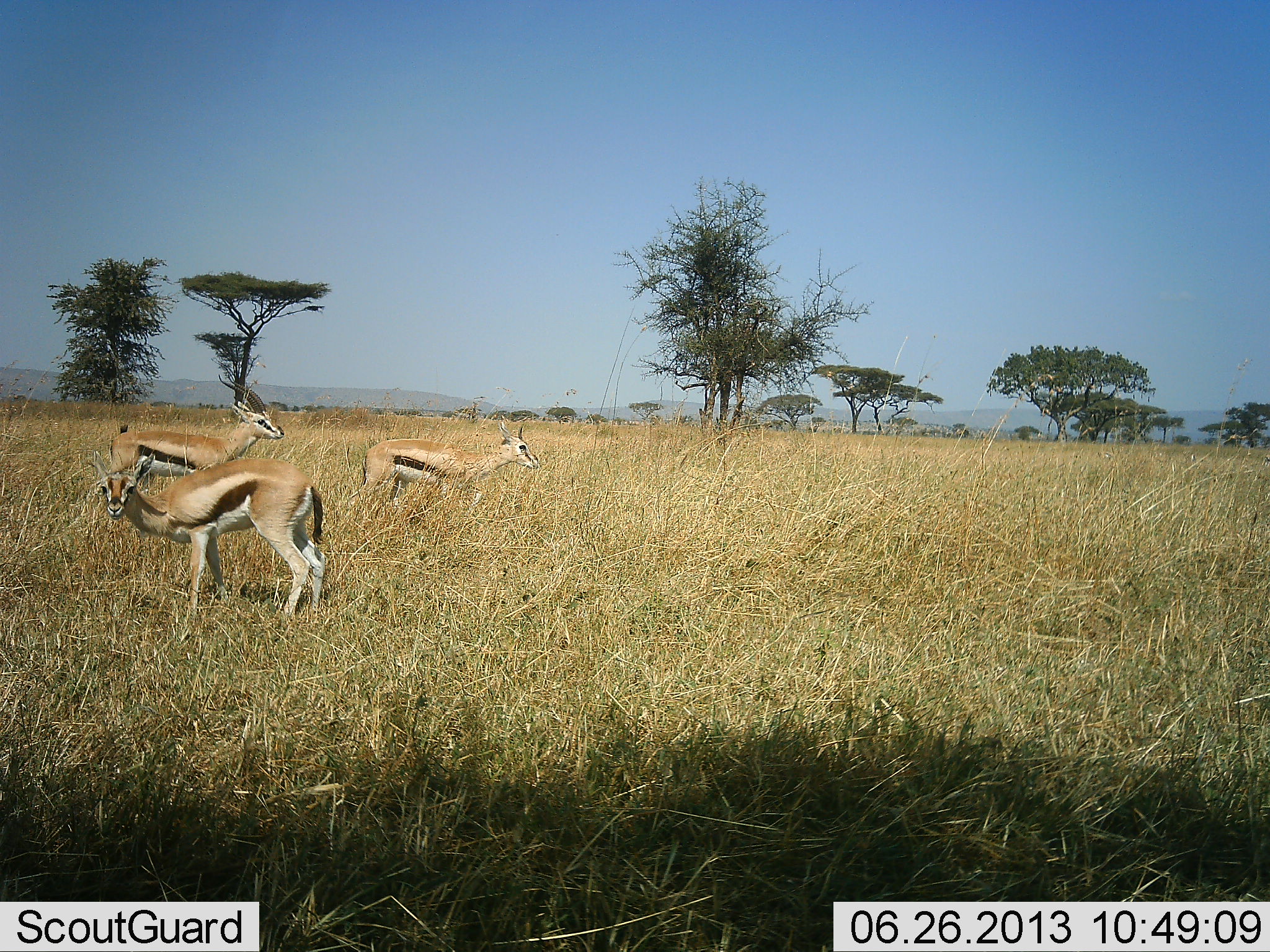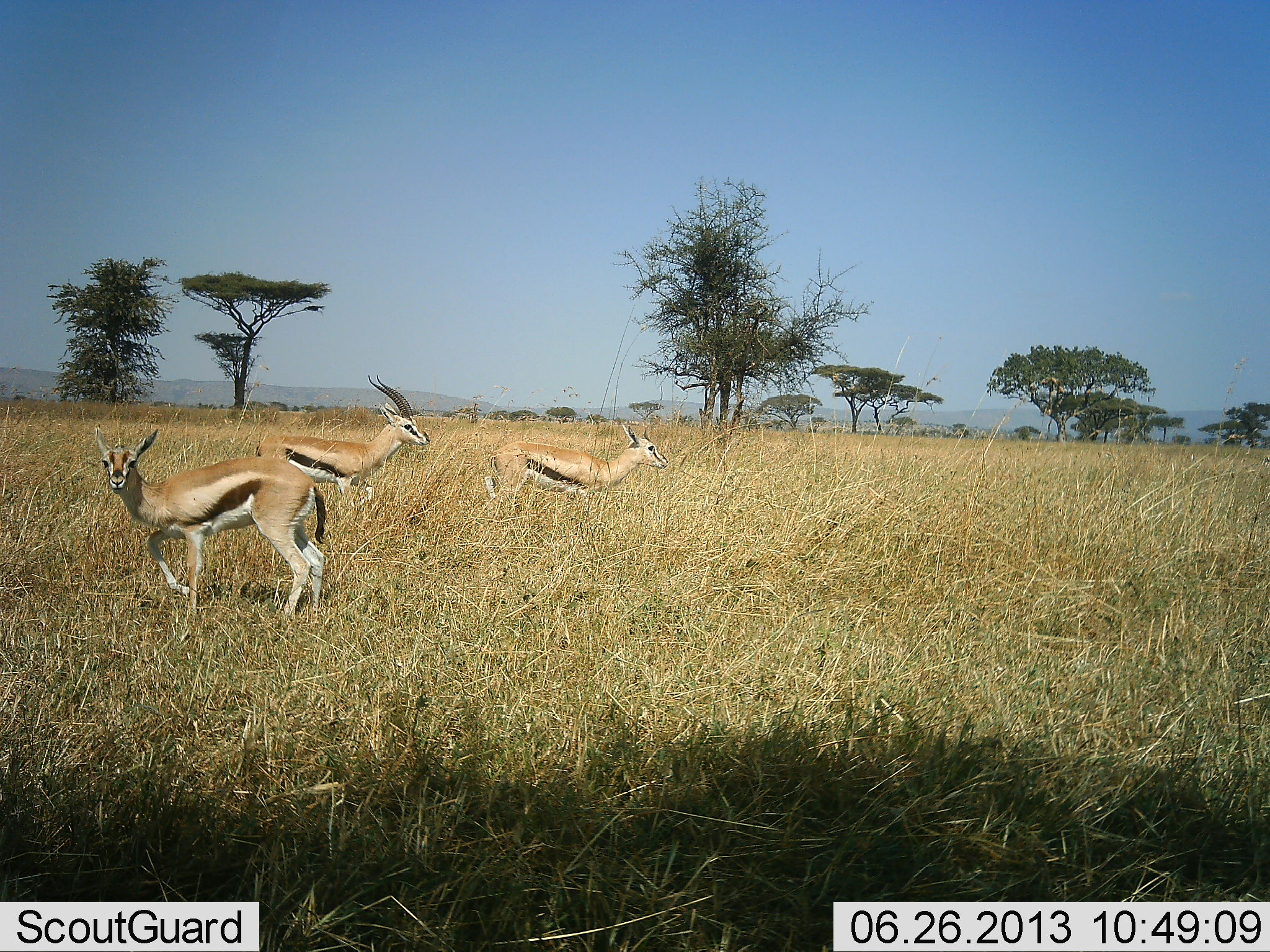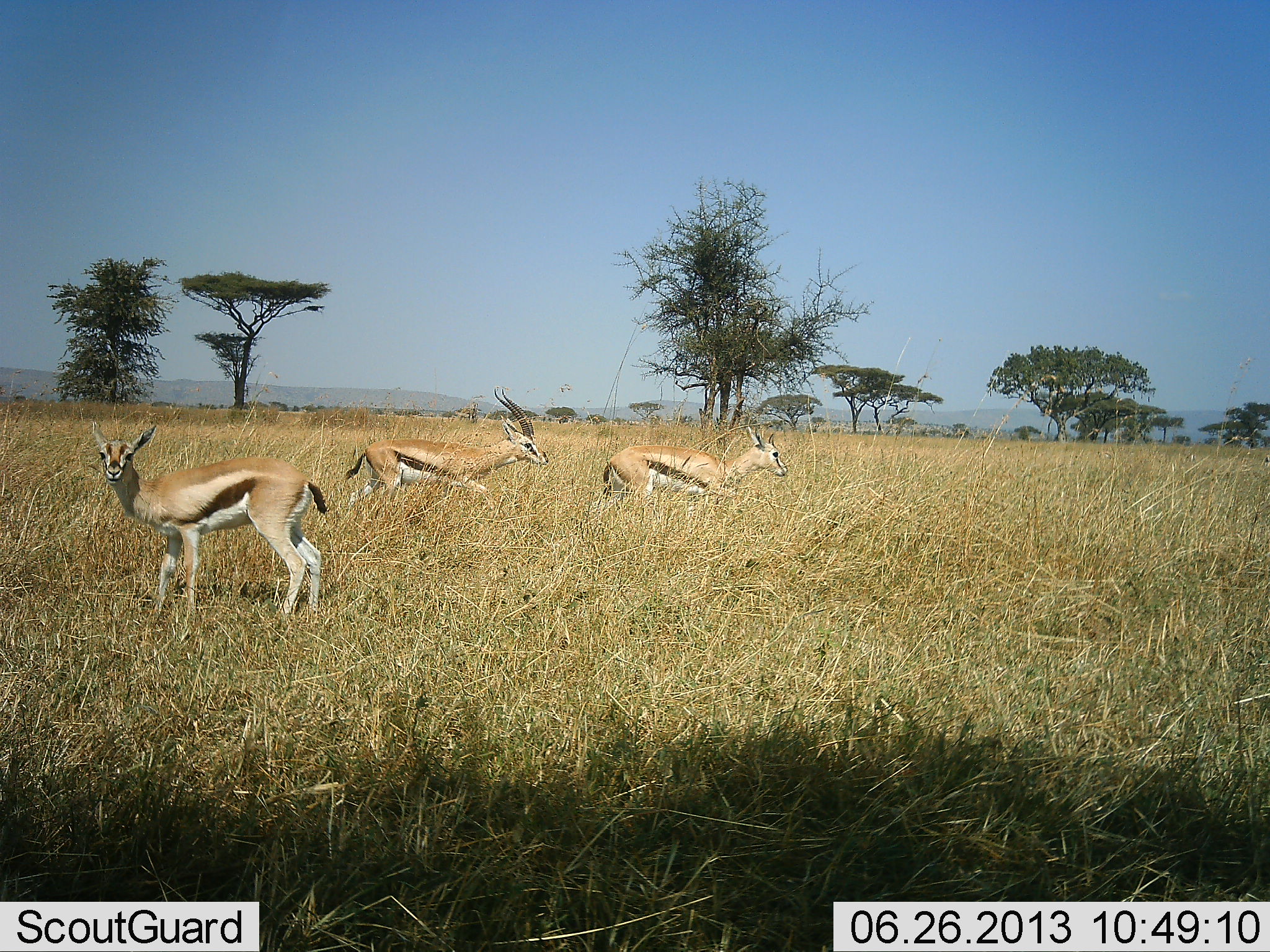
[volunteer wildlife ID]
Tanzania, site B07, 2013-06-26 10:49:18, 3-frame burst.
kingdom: Animalia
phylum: Chordata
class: Mammalia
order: Artiodactyla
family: Bovidae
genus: Eudorcas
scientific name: Eudorcas thomsonii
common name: thomson's gazelle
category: gazellethomsons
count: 3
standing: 70%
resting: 0%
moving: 70%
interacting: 10%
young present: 0%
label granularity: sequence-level